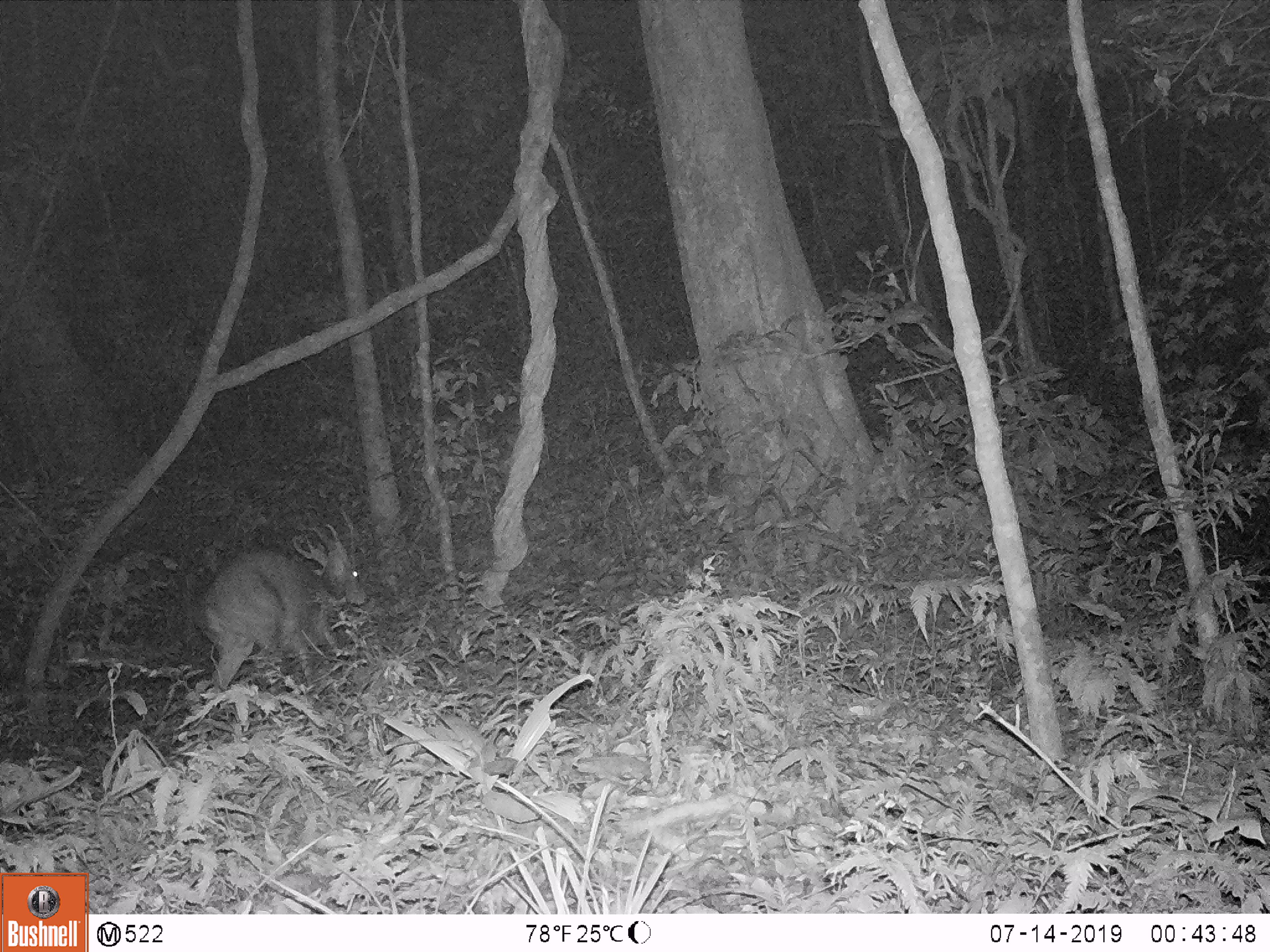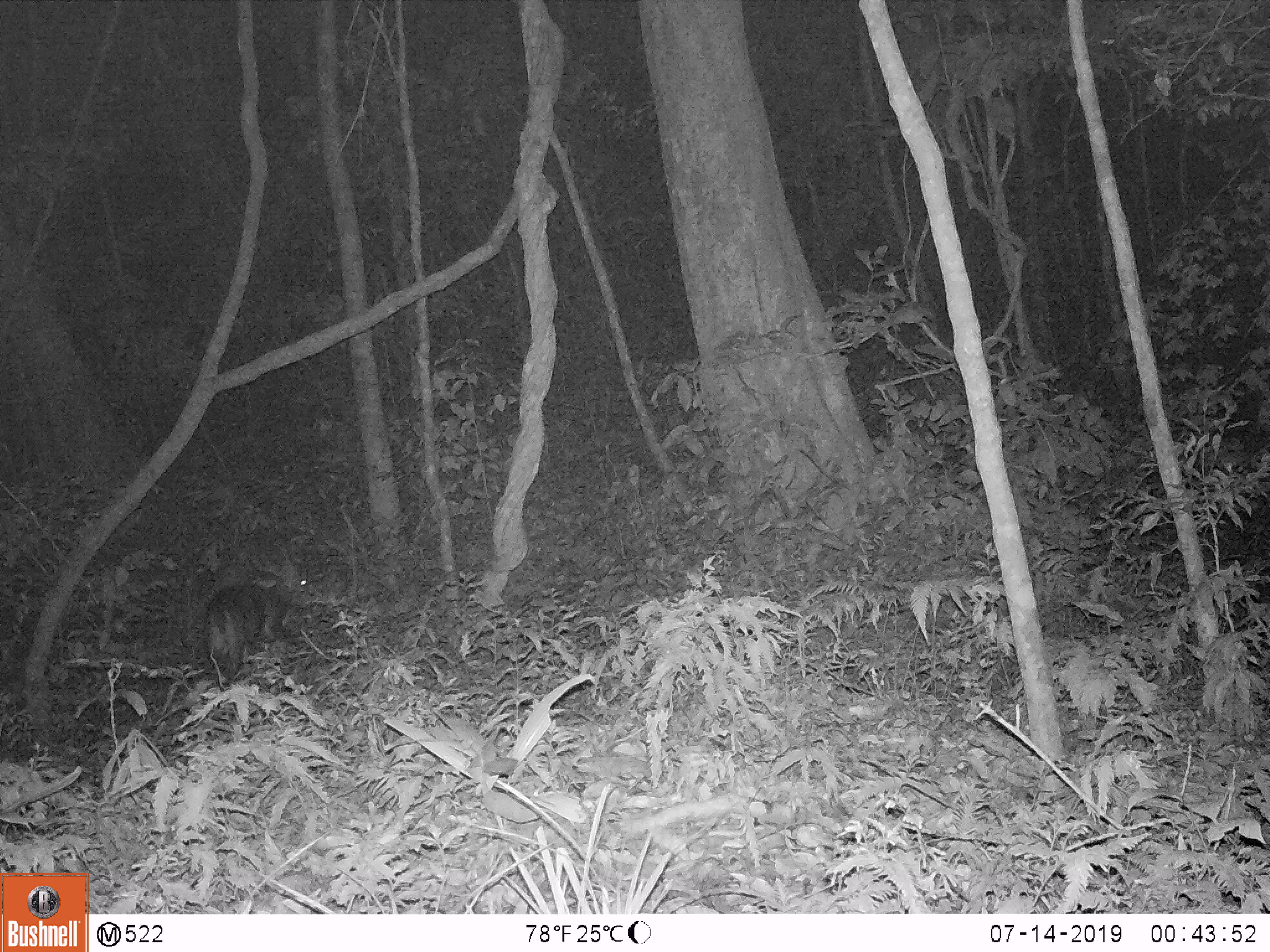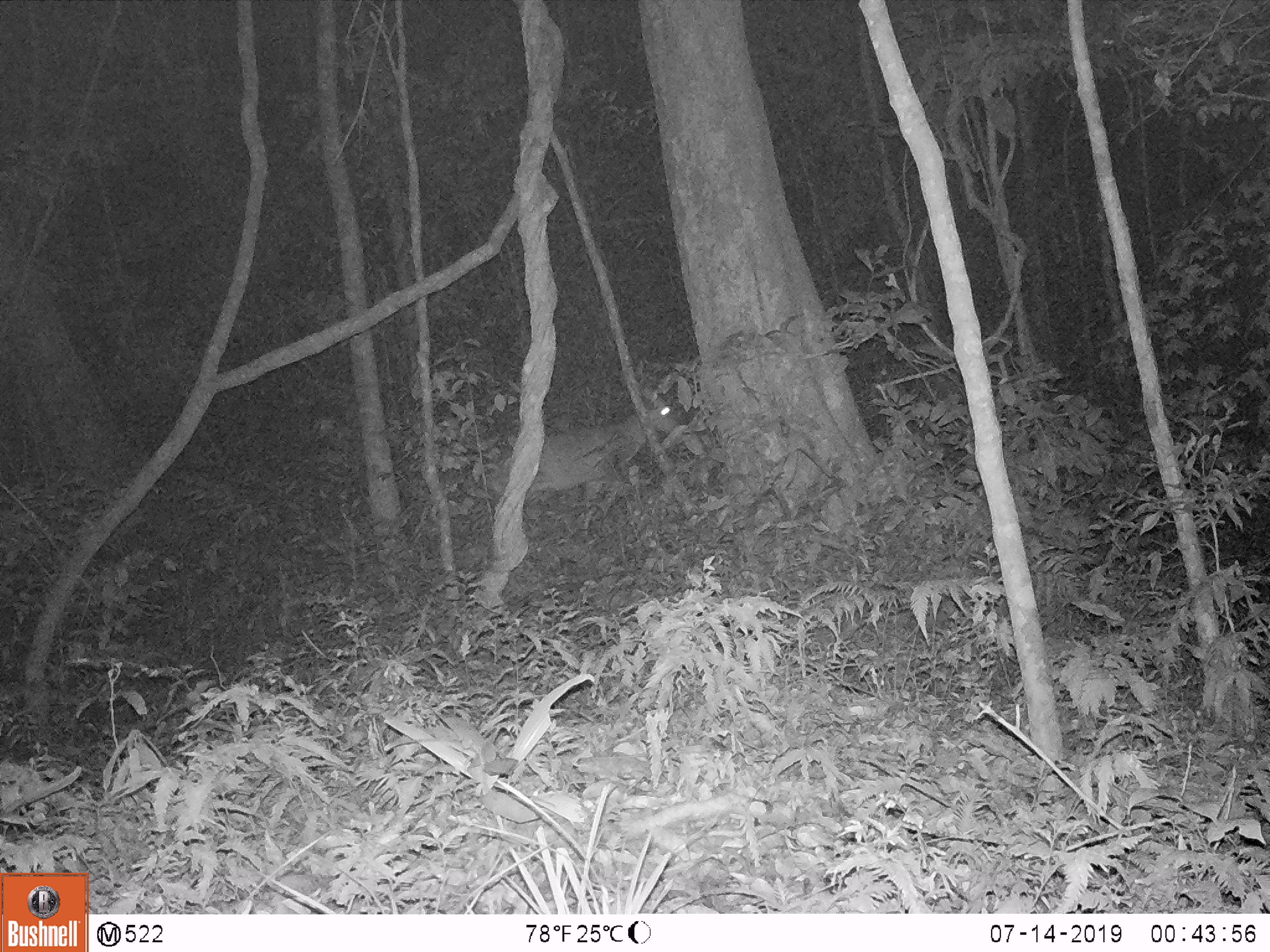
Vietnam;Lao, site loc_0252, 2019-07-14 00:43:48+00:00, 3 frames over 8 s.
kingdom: Animalia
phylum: Chordata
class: Mammalia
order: Artiodactyla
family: Cervidae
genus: Muntiacus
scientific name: Muntiacus vuquangensis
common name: large-antlered muntjac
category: large antlered muntjac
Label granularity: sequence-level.